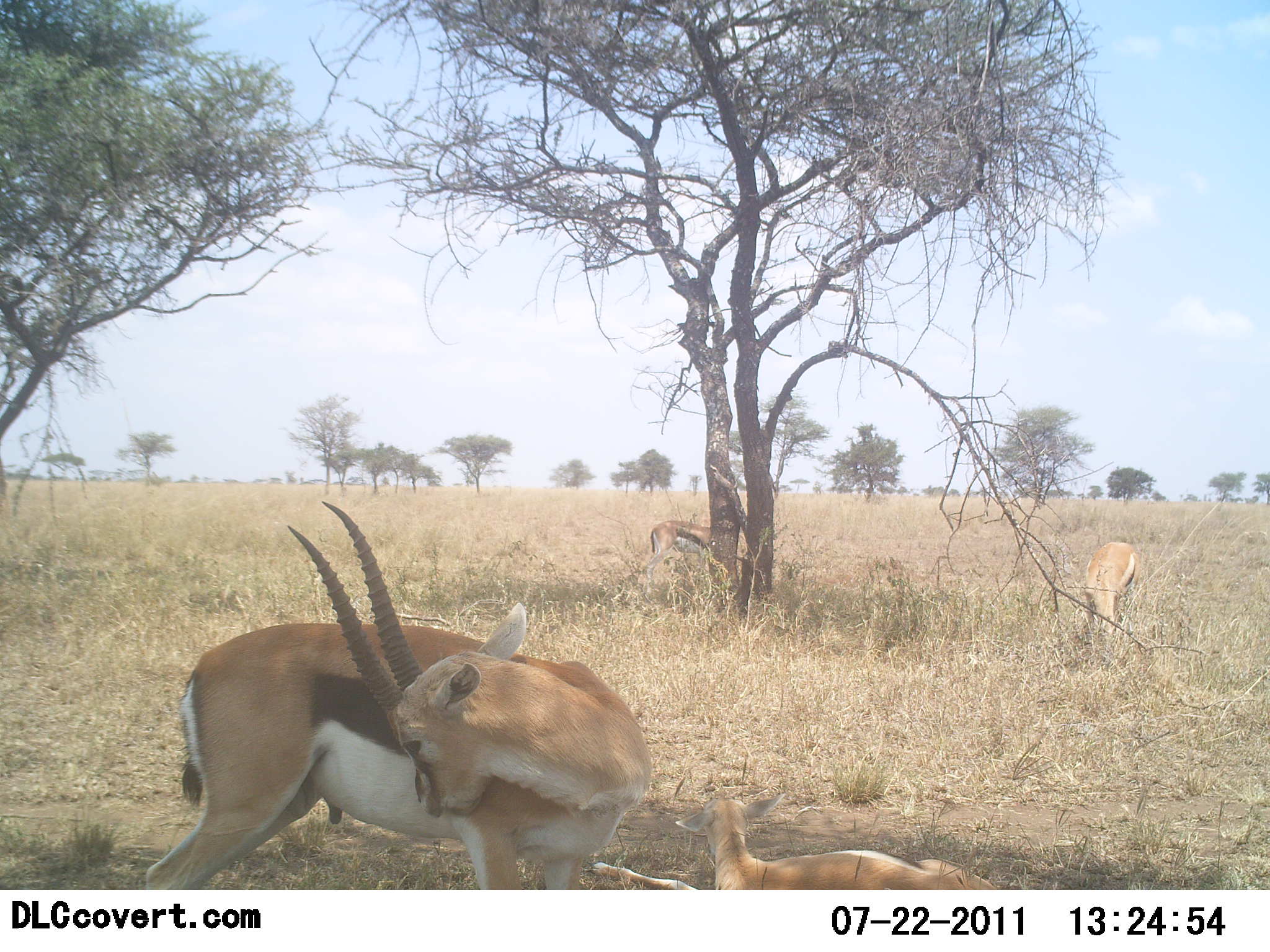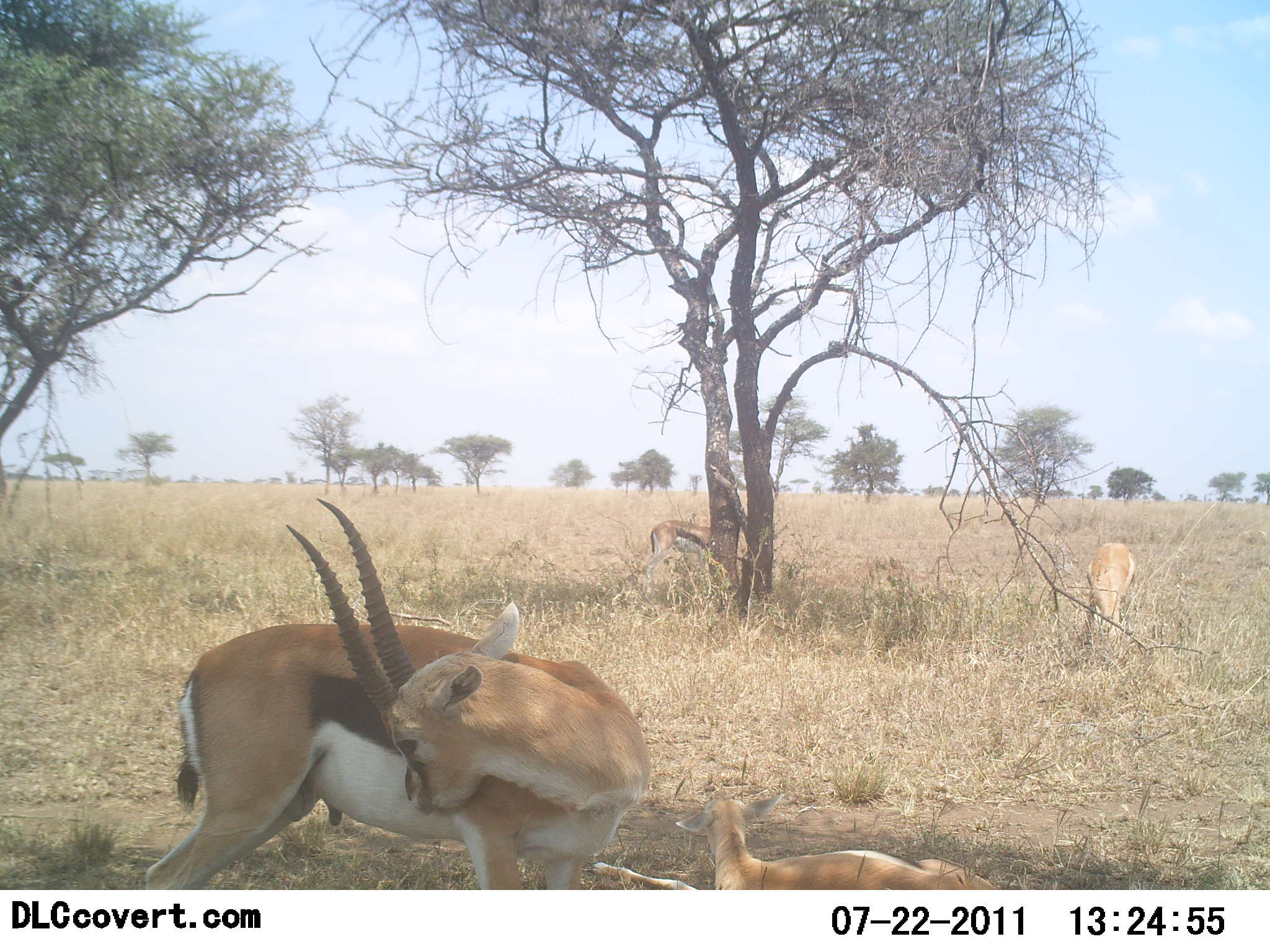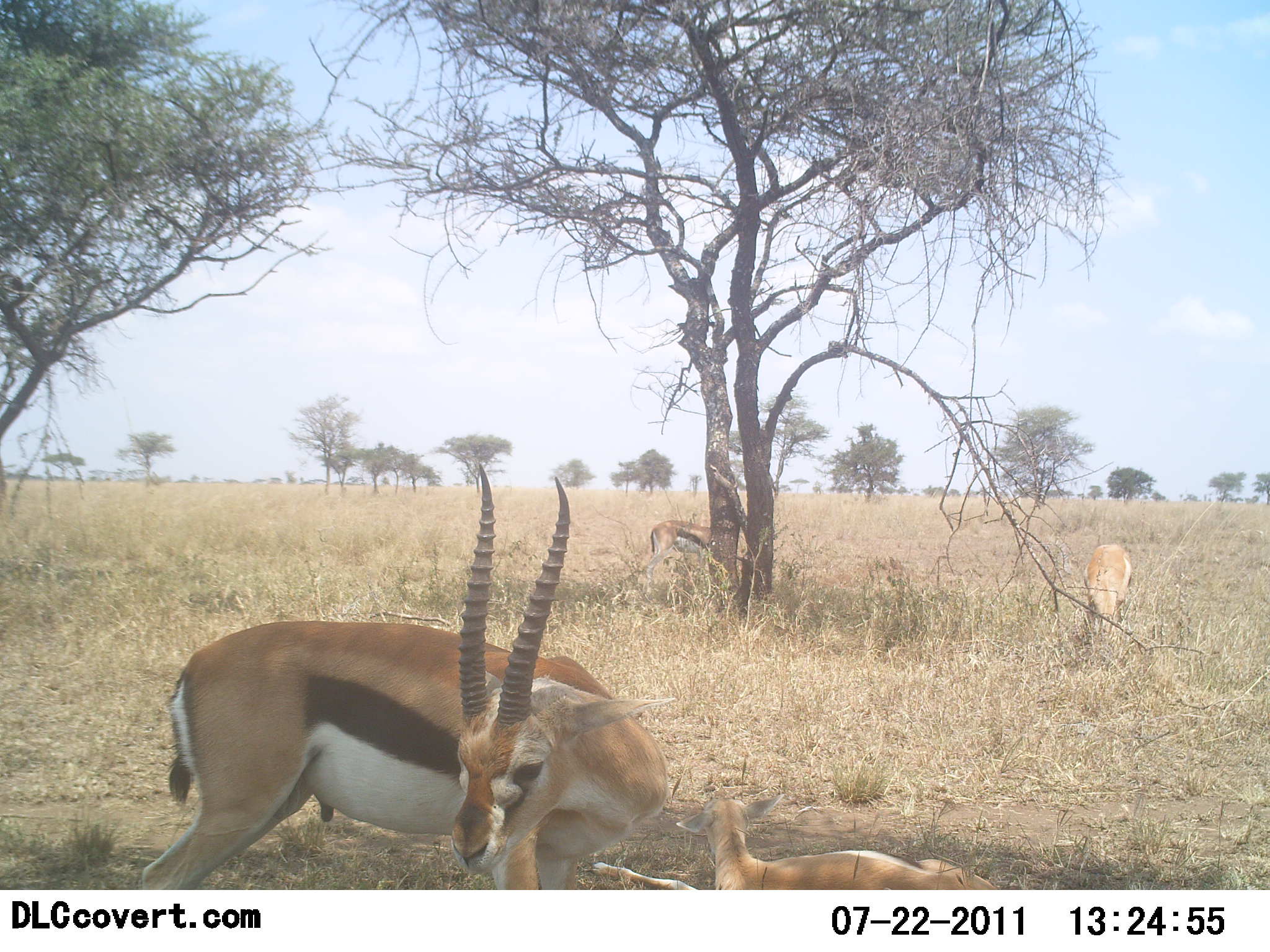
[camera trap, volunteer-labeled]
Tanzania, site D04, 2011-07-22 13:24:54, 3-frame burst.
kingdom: Animalia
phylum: Chordata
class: Mammalia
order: Artiodactyla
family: Bovidae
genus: Eudorcas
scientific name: Eudorcas thomsonii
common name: thomson's gazelle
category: gazellethomsons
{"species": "gazellethomsons (thomson's gazelle) (Eudorcas thomsonii)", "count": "4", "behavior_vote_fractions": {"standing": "91%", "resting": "91%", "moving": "0%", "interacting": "9%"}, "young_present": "27%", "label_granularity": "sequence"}